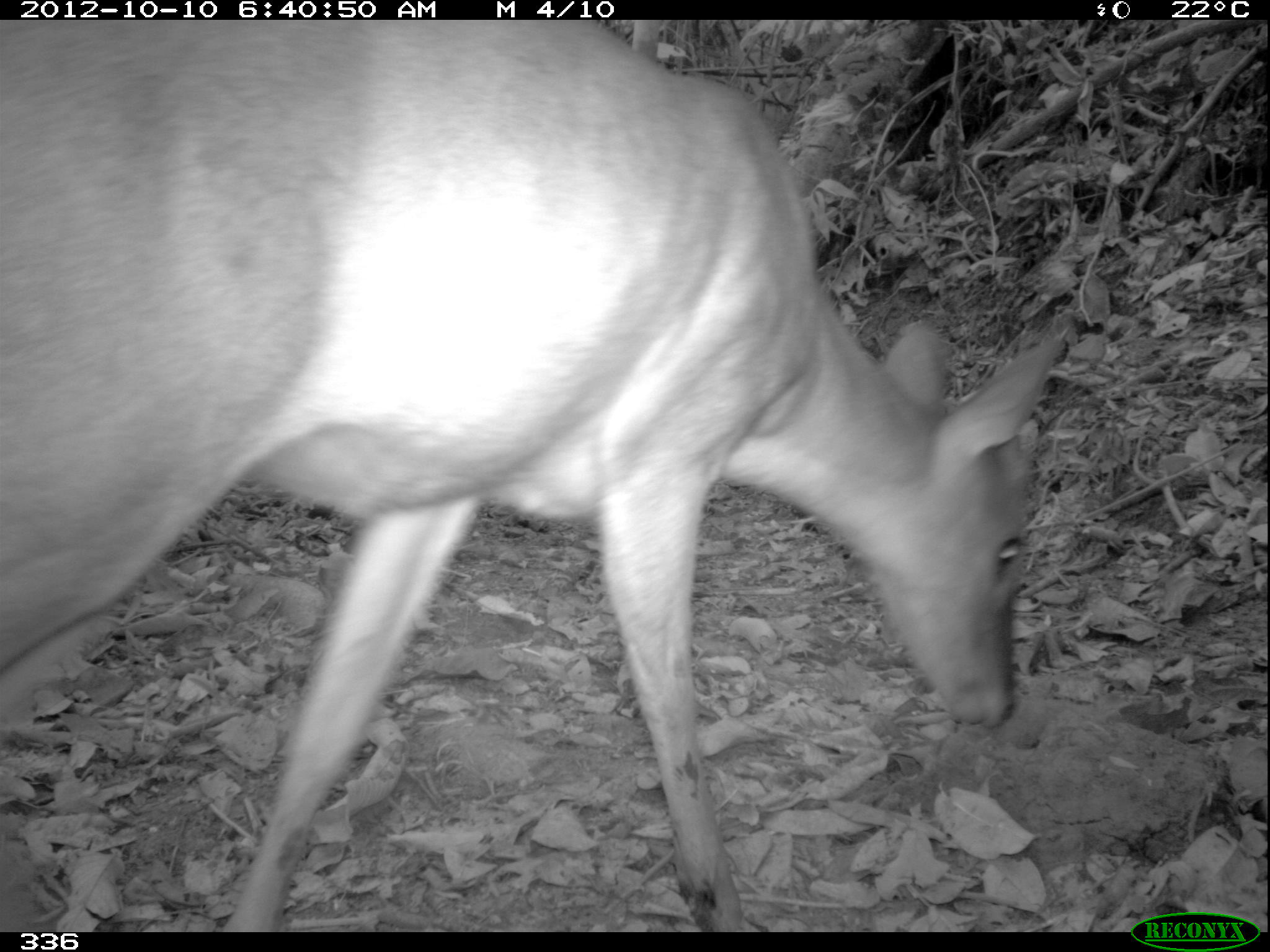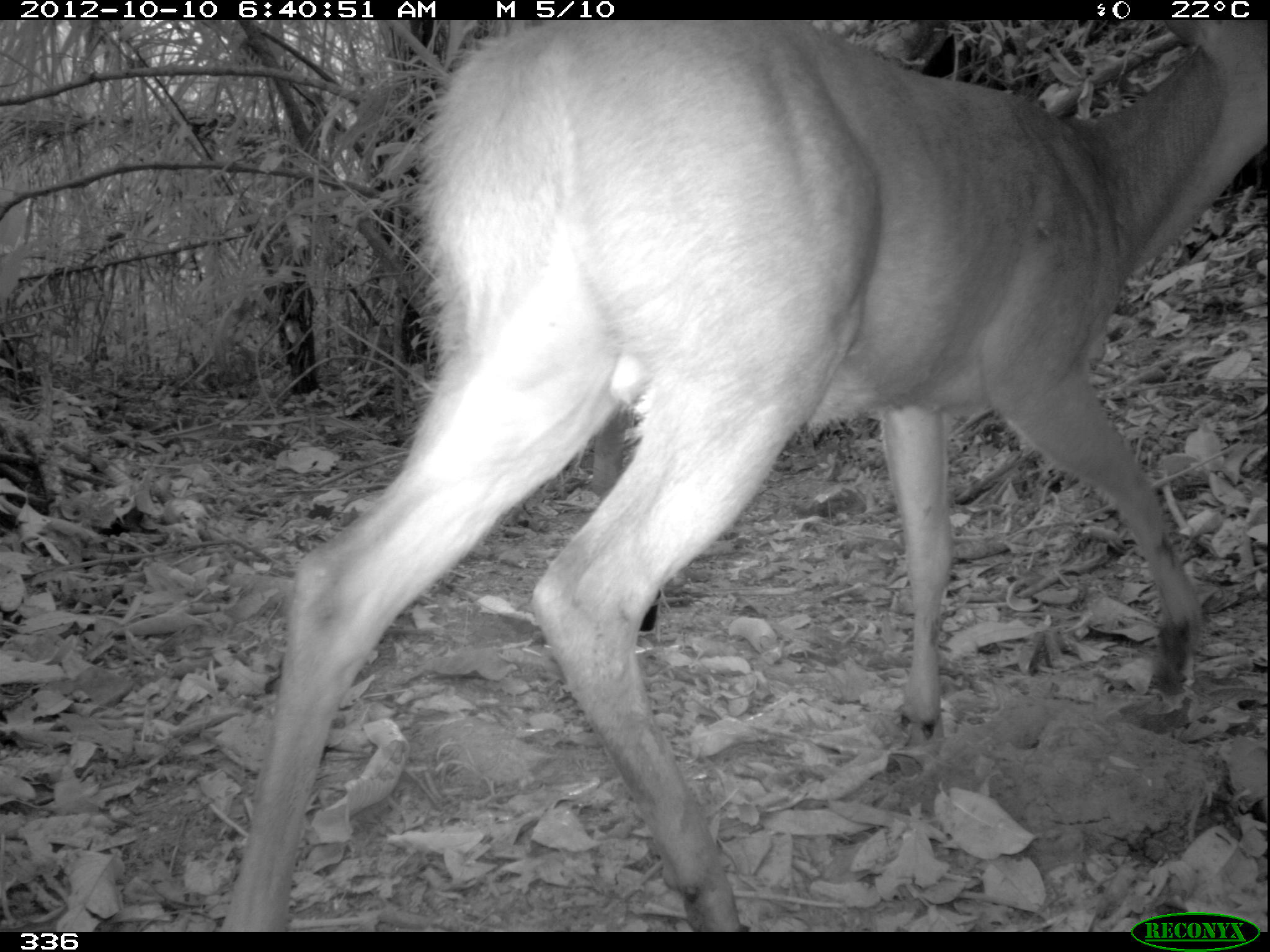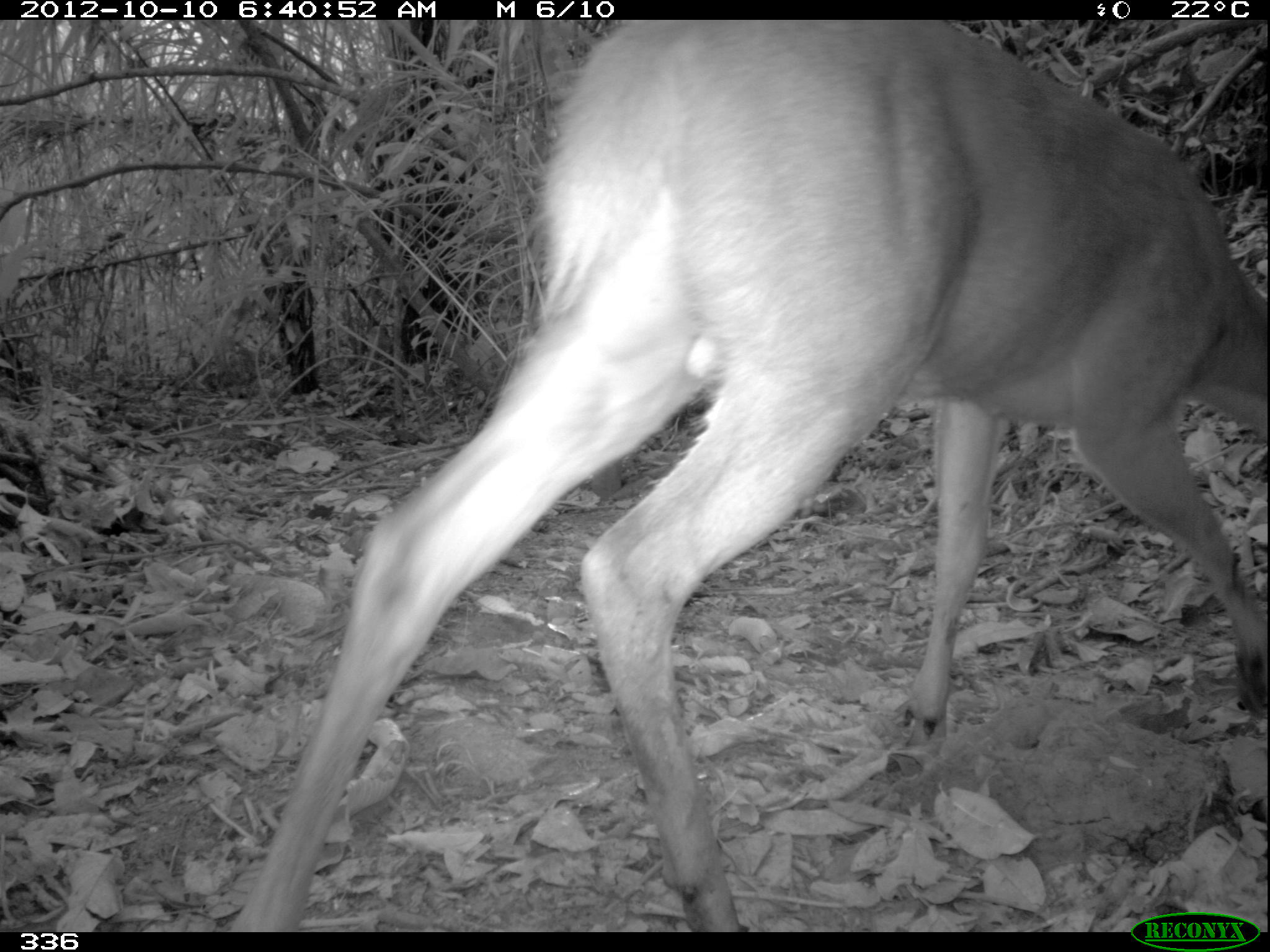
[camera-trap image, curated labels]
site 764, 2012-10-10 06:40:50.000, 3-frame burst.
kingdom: Animalia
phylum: Chordata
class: Mammalia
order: Artiodactyla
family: Cervidae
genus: Mazama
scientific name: Mazama americana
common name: red brocket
Mazama americana (red brocket).